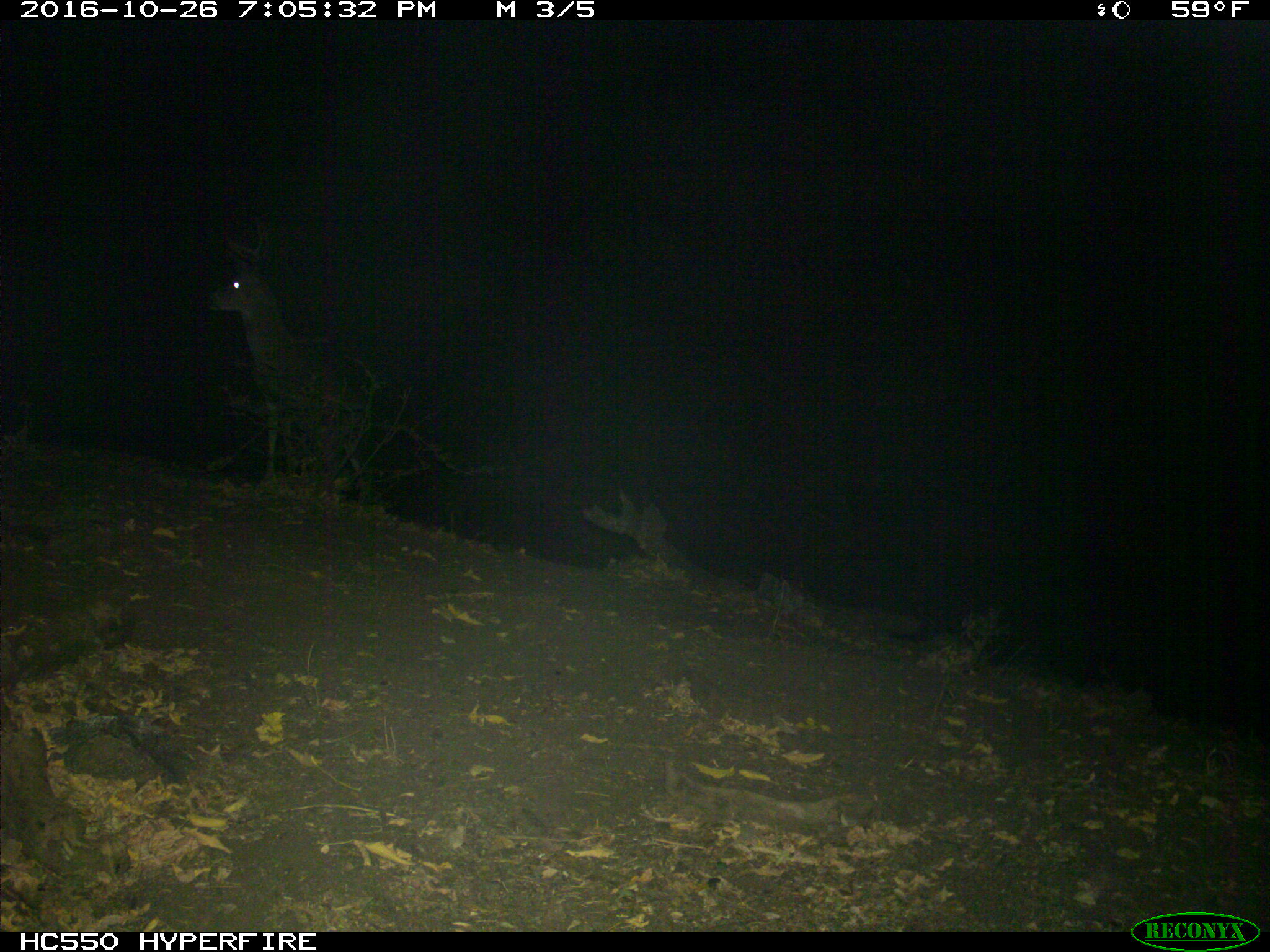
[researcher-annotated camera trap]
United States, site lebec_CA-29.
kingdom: Animalia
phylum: Chordata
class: Mammalia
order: Artiodactyla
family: Cervidae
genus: Odocoileus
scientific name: Odocoileus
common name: deer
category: unidentified deer